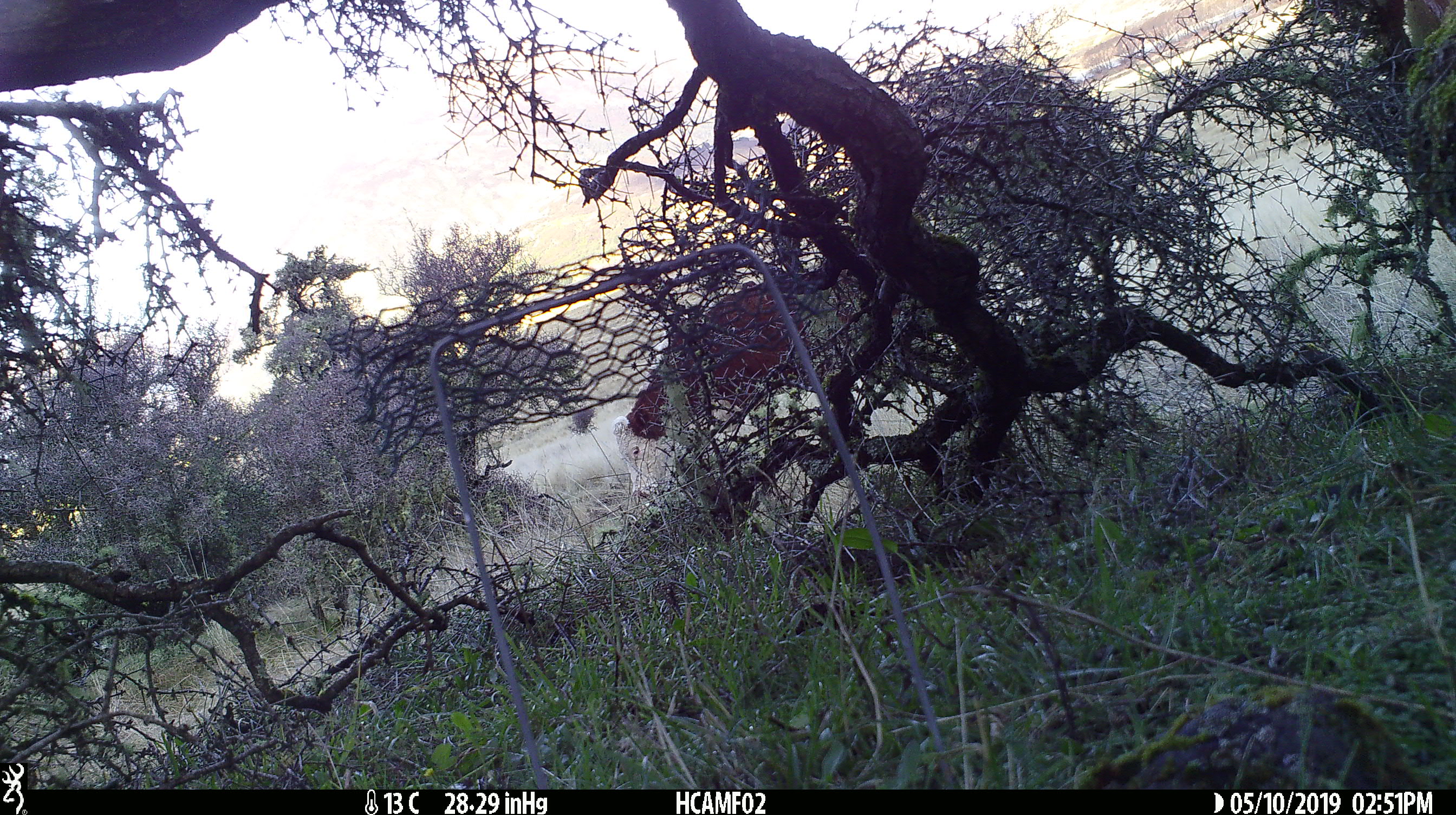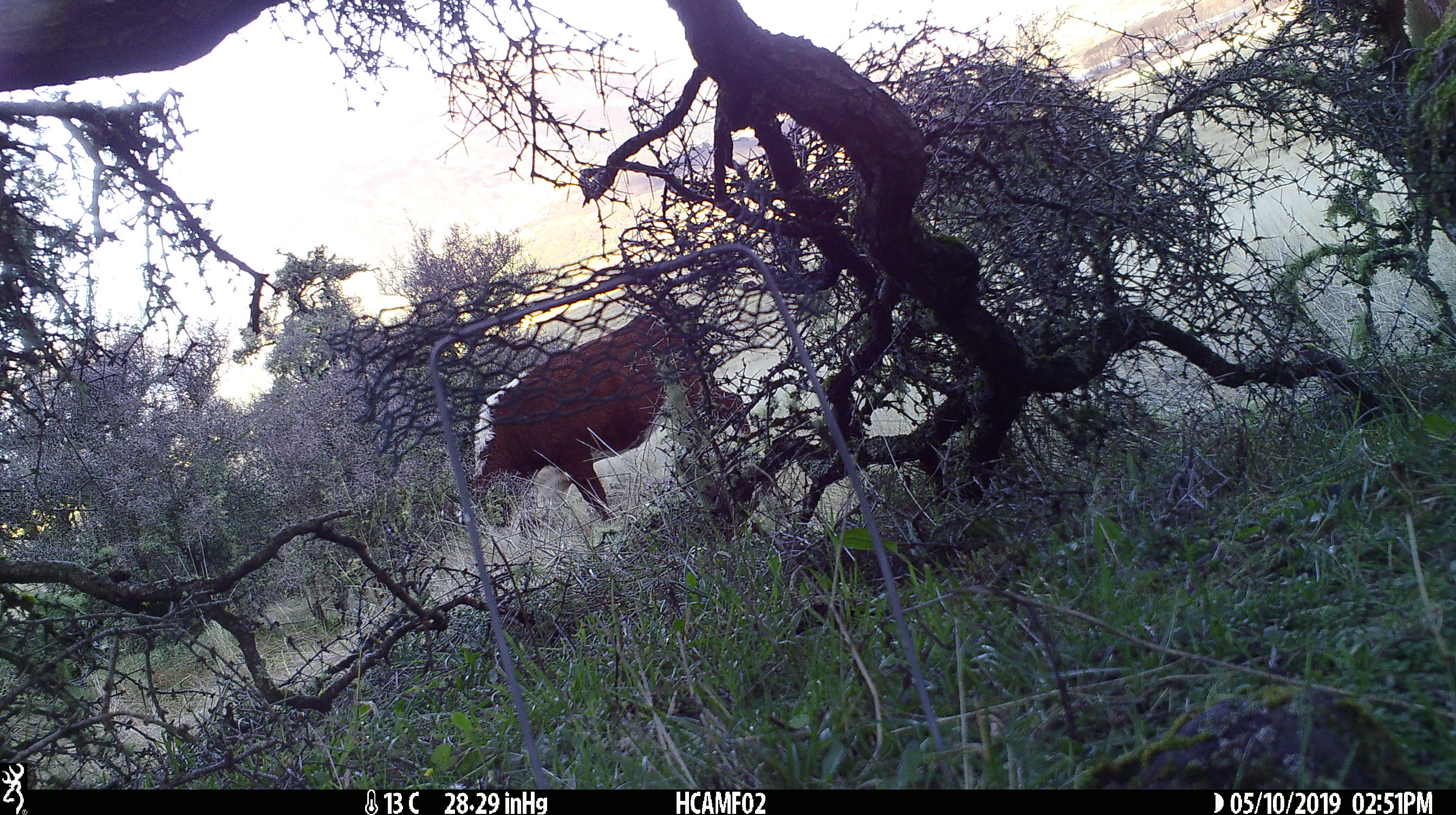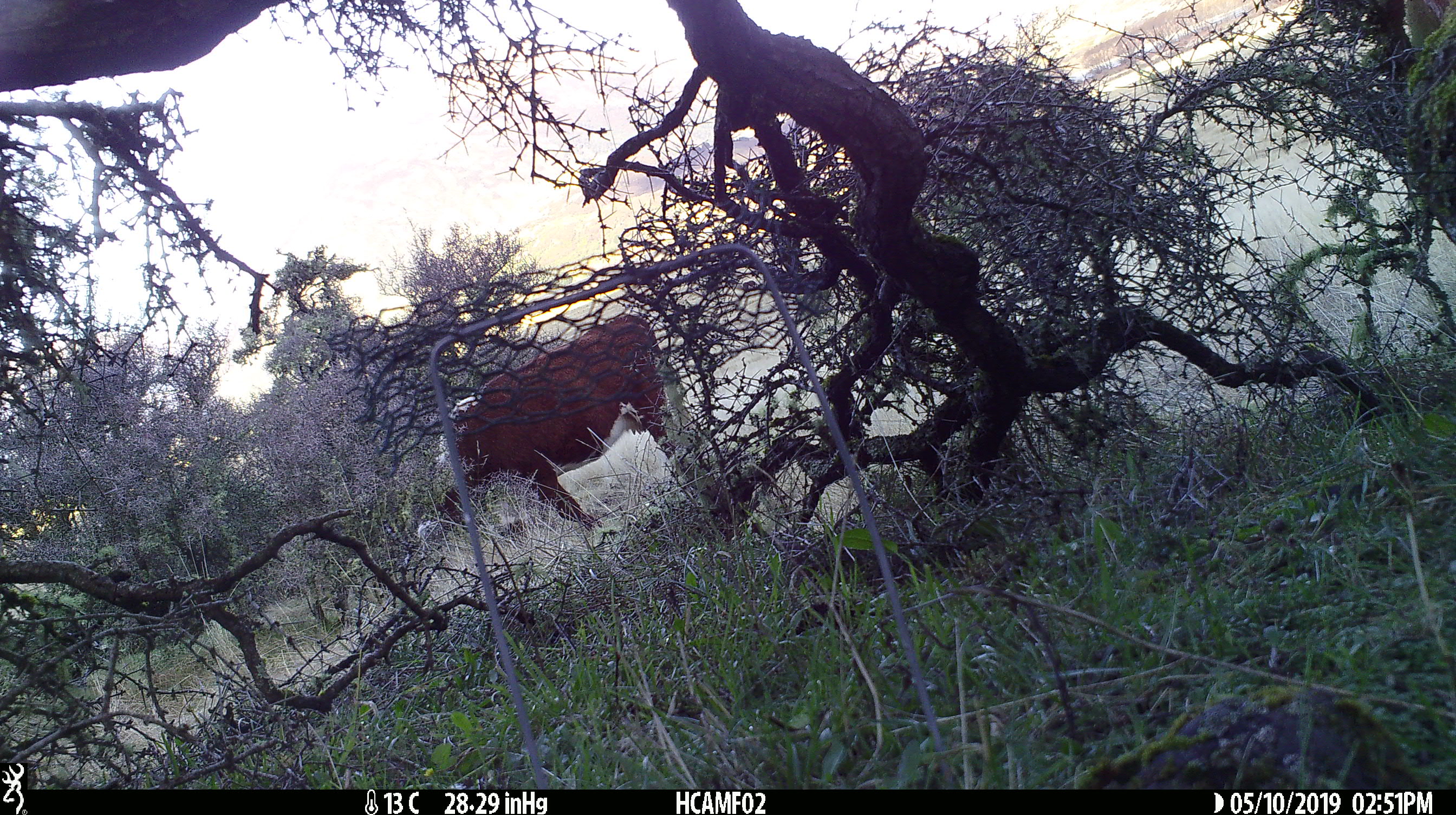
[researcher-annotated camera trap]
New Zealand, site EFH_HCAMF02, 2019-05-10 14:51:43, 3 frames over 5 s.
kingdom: Animalia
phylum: Chordata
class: Mammalia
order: Artiodactyla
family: Bovidae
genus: Bos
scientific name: Bos taurus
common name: domestic cow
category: cow